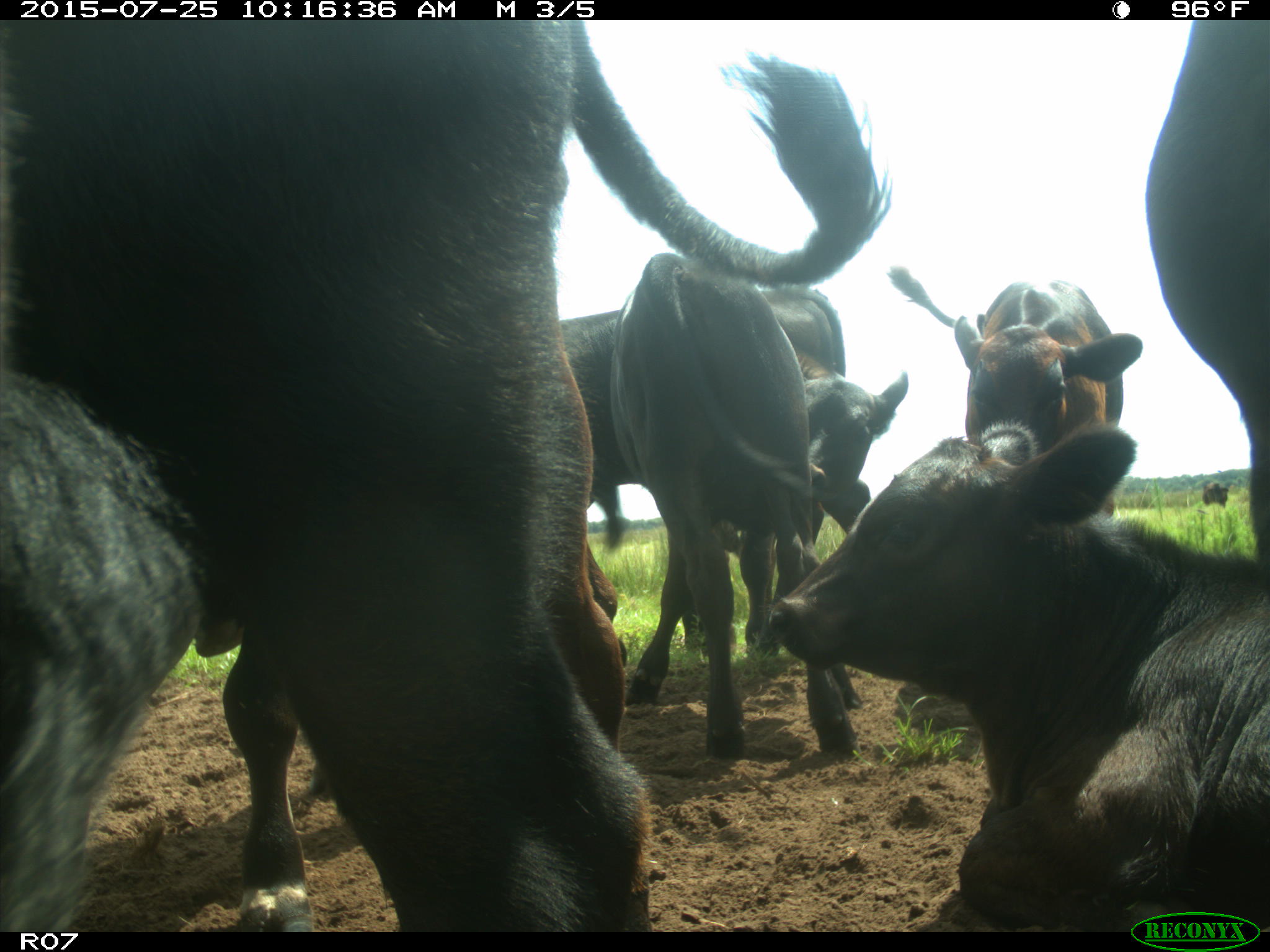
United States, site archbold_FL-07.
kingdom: Animalia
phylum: Chordata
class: Mammalia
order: Artiodactyla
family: Bovidae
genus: Bos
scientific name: Bos taurus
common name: domestic cow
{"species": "Bos taurus (domestic cow)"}